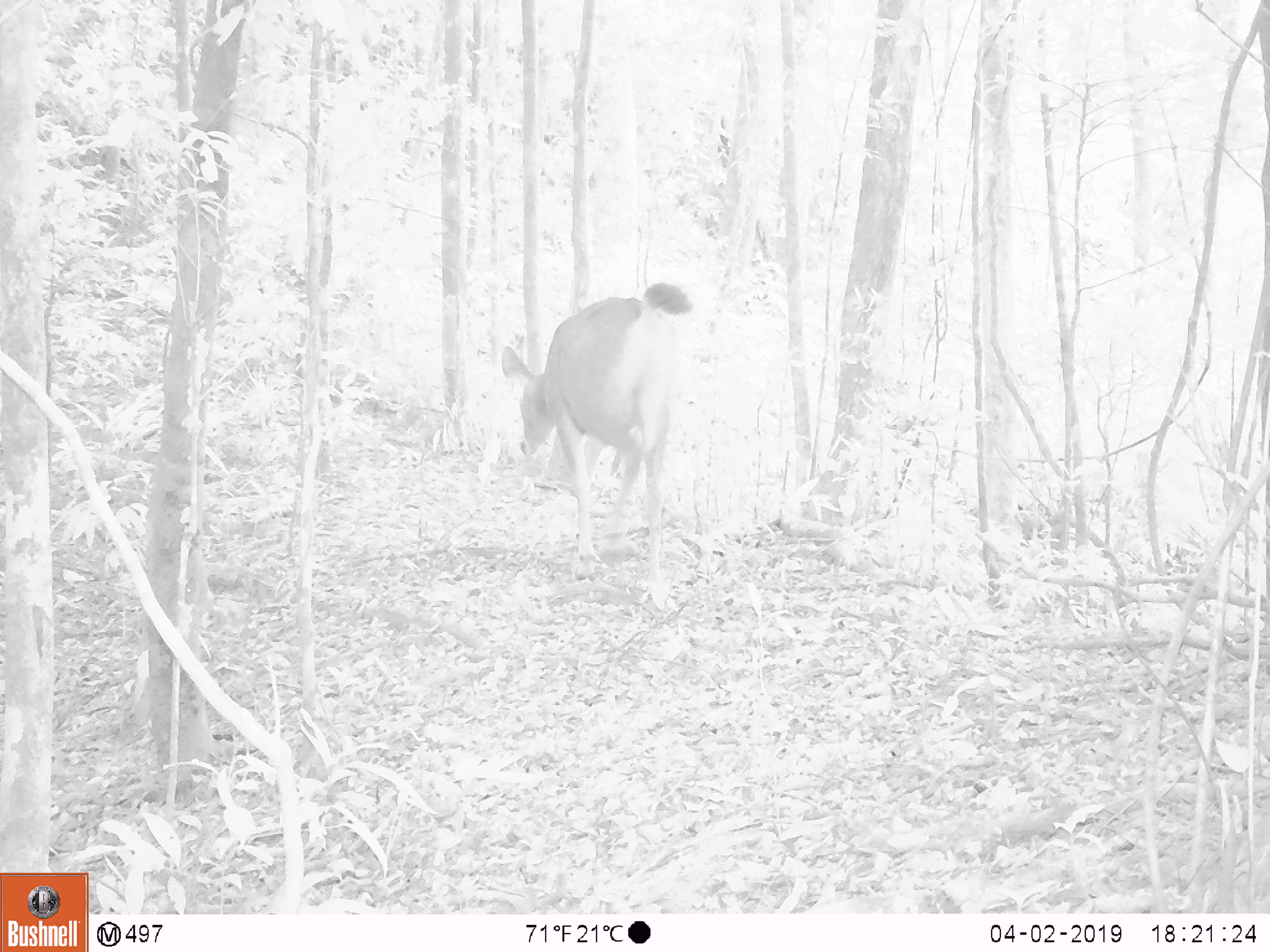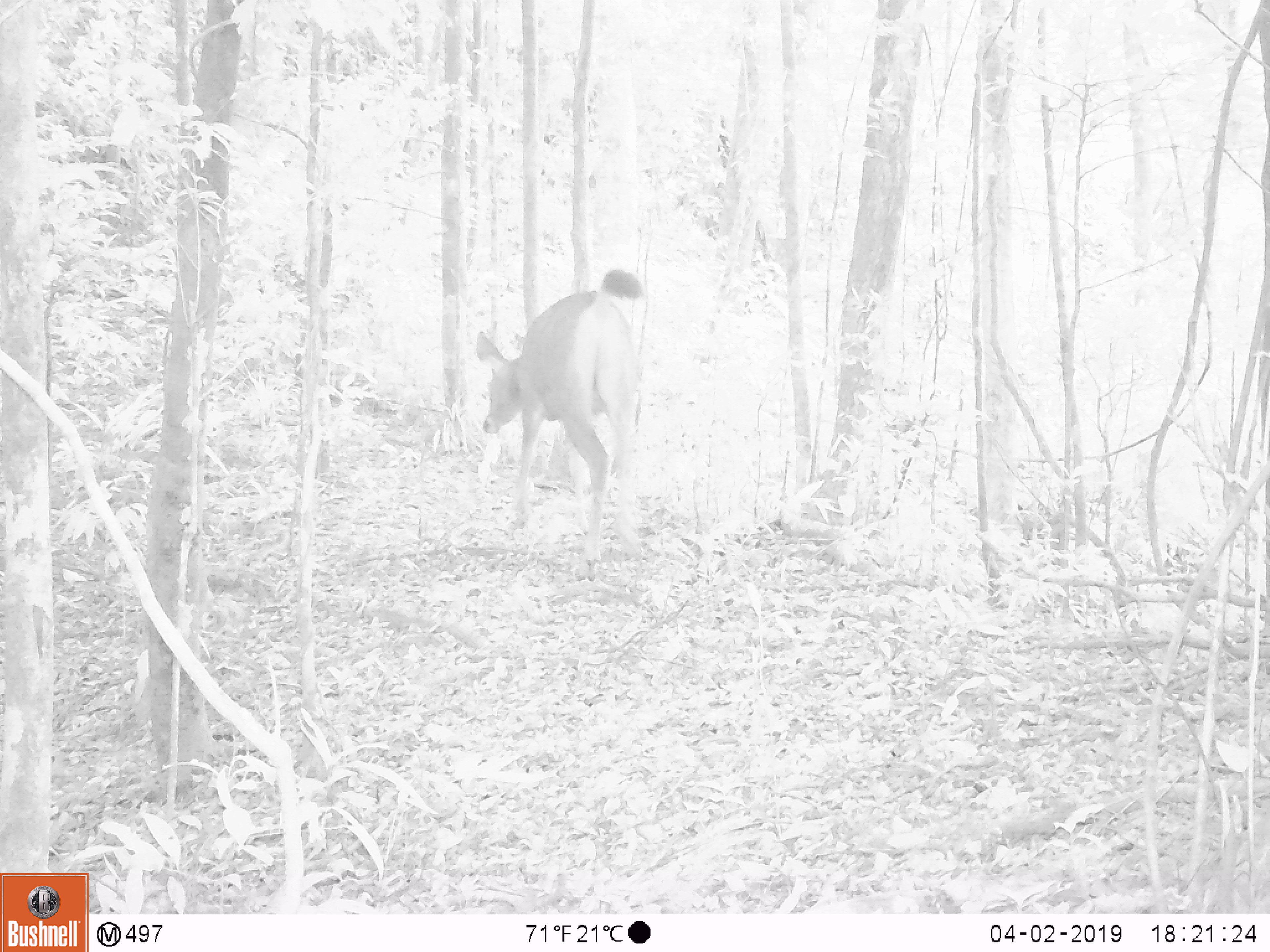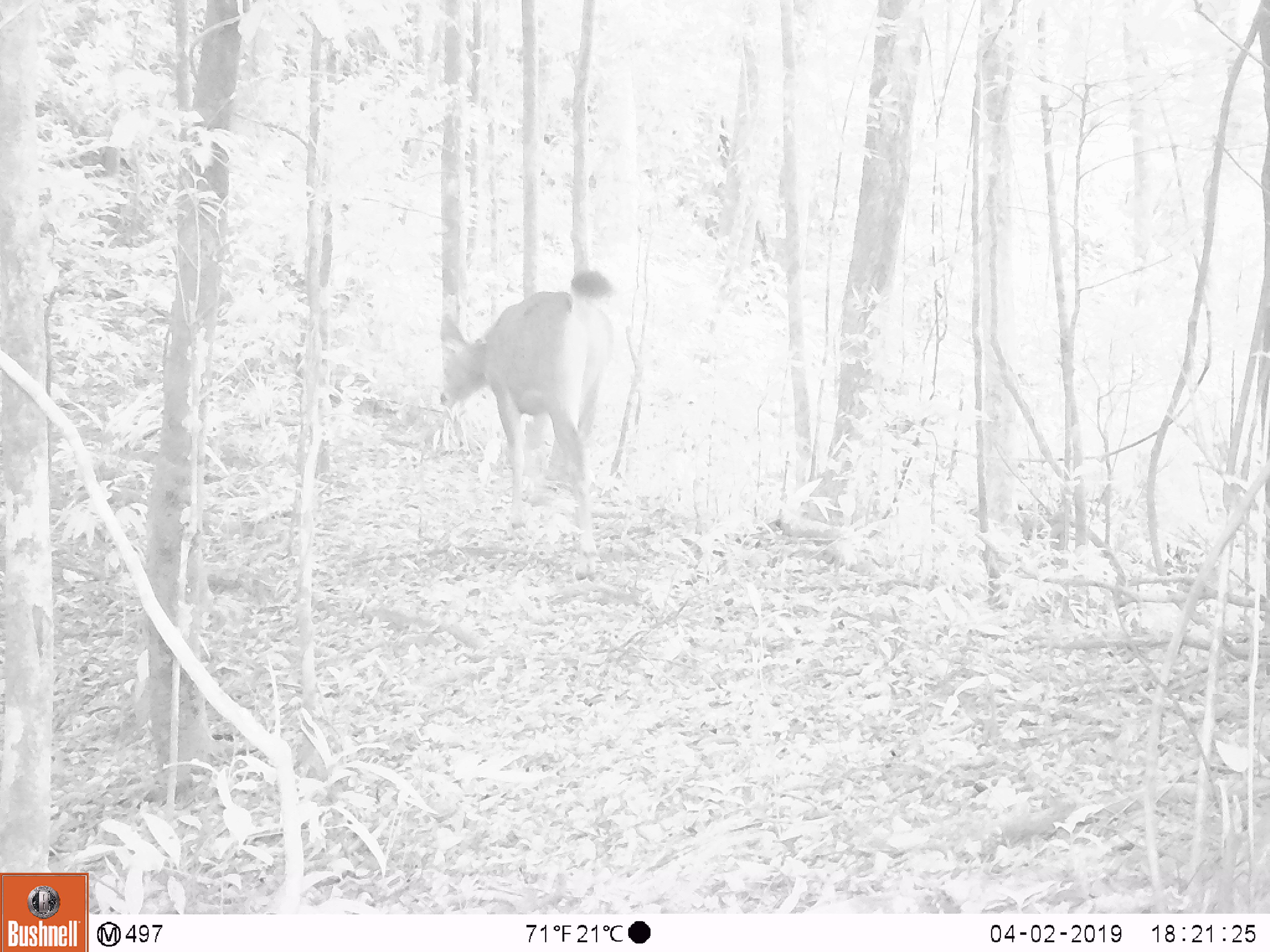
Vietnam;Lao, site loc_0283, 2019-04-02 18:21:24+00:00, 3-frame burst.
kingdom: Animalia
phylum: Chordata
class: Mammalia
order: Artiodactyla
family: Cervidae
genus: Rusa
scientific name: Rusa unicolor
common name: sambar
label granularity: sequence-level